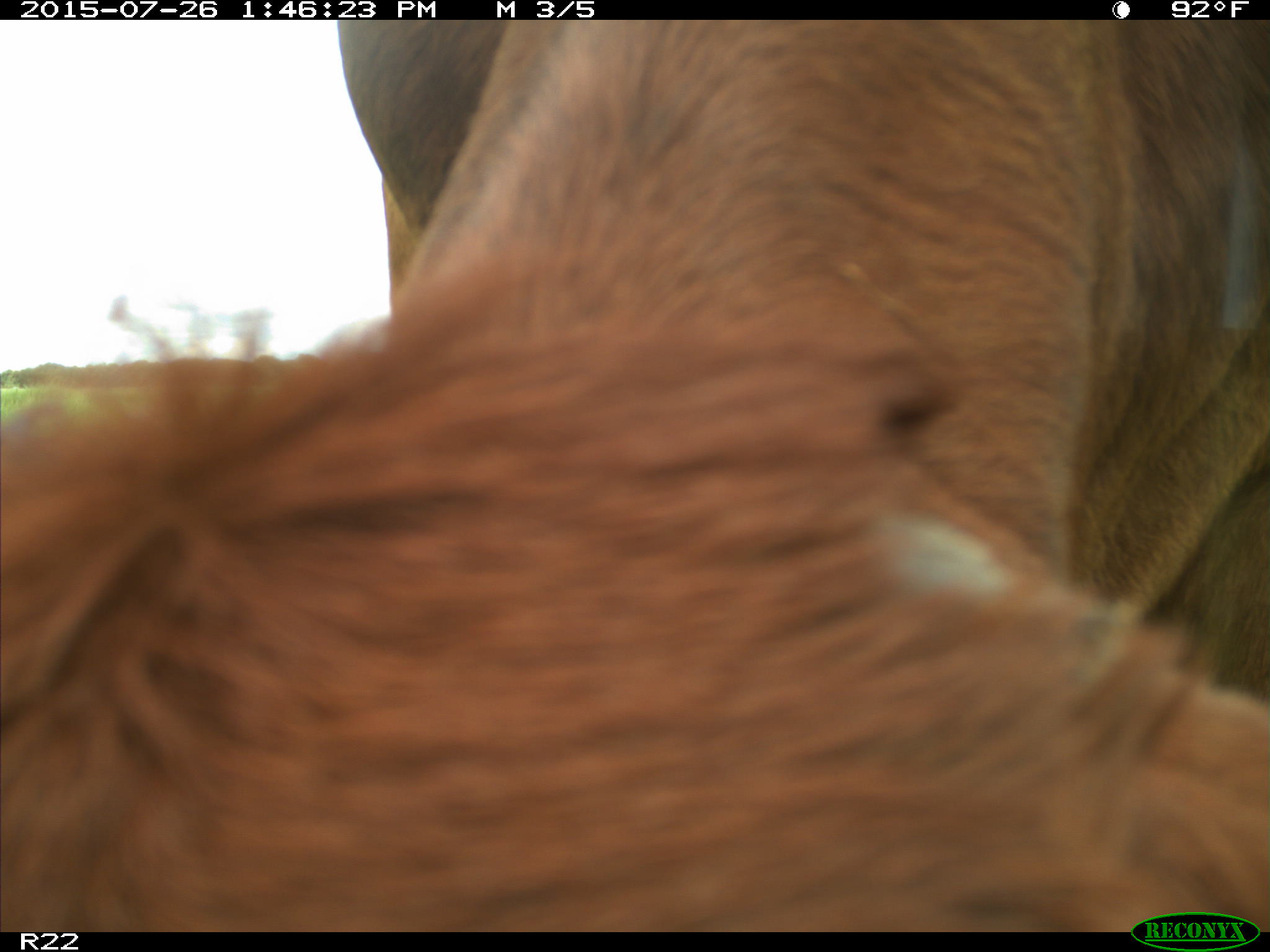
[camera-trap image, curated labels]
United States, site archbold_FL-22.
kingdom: Animalia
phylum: Chordata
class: Mammalia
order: Artiodactyla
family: Bovidae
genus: Bos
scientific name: Bos taurus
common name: domestic cow